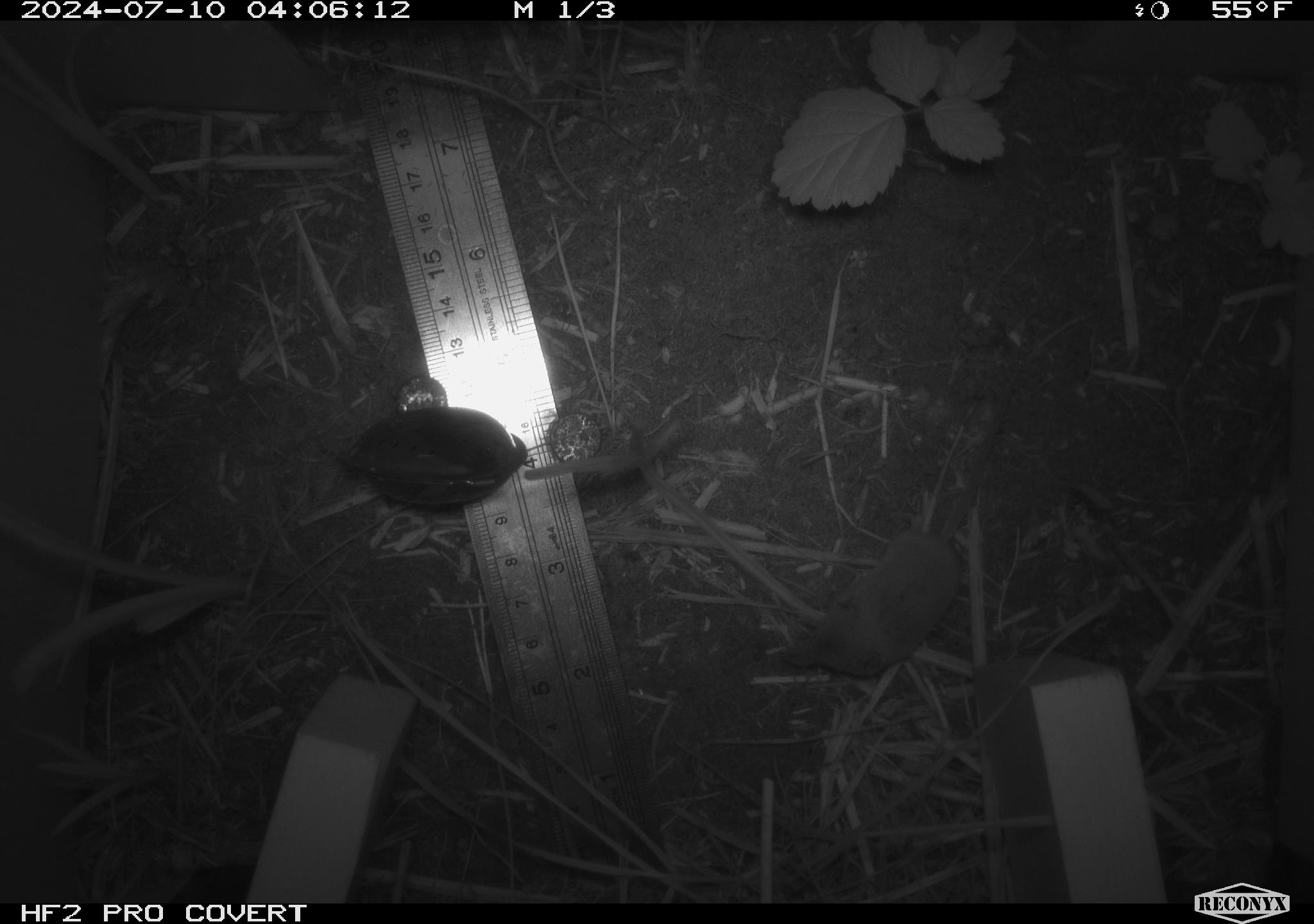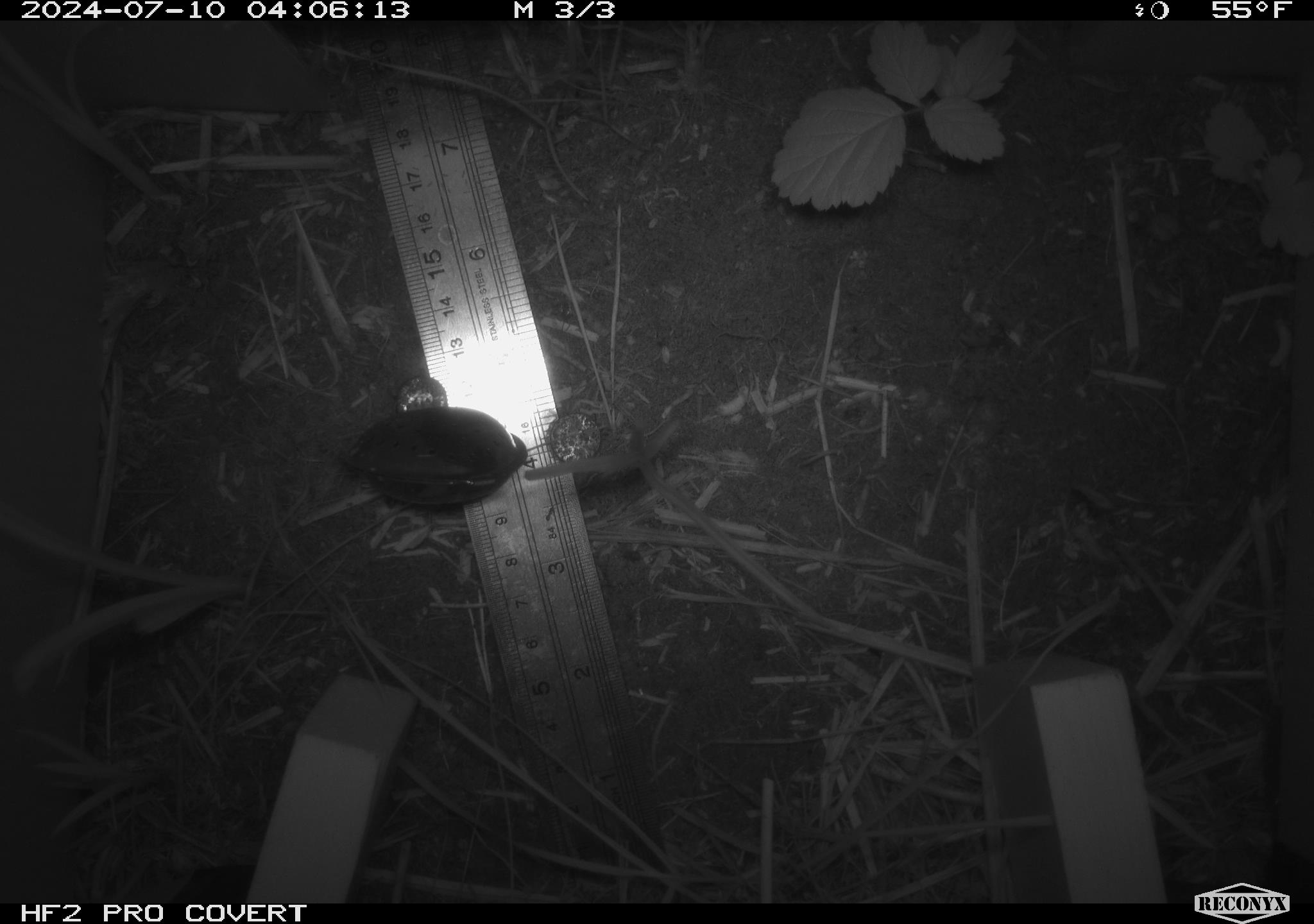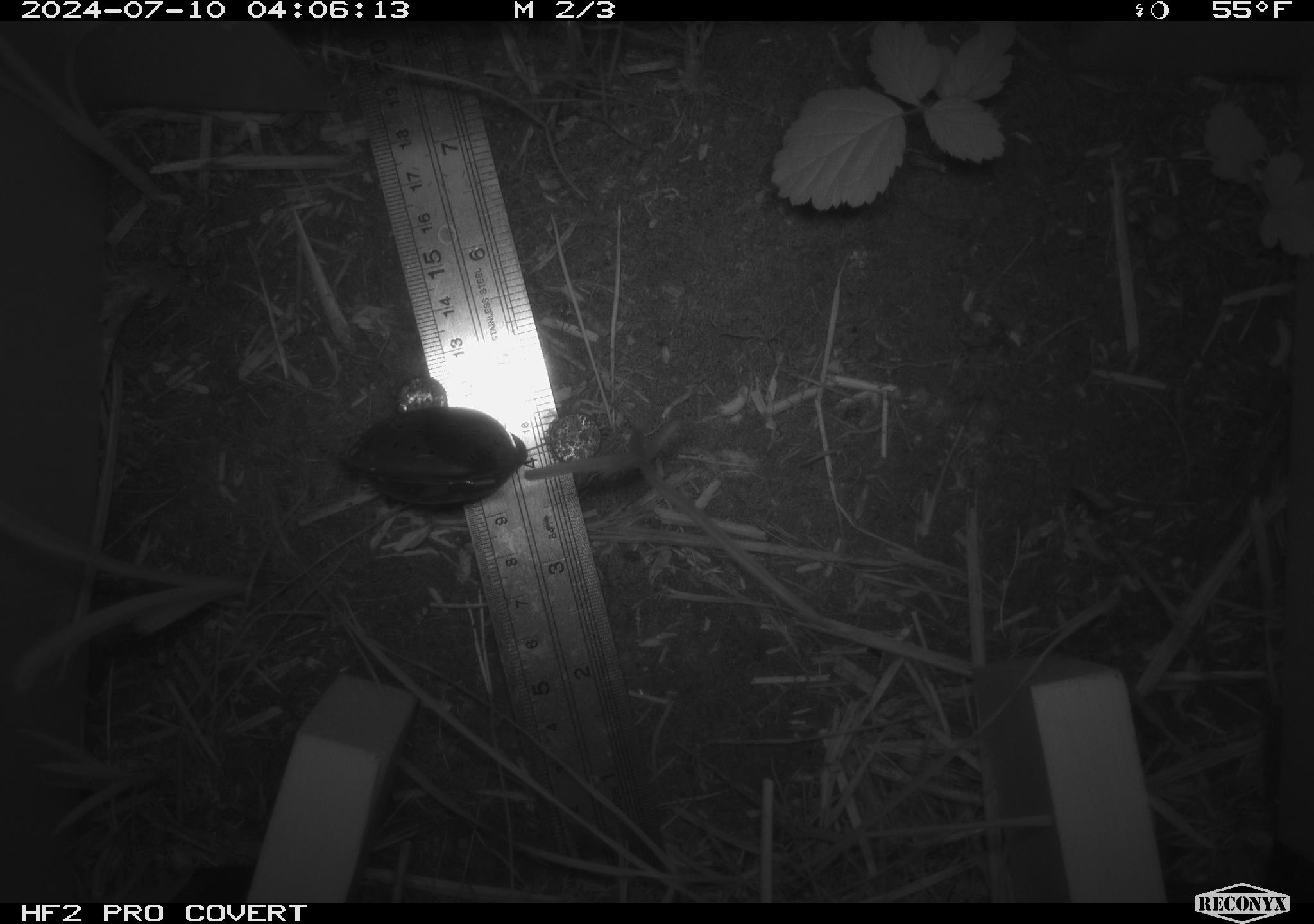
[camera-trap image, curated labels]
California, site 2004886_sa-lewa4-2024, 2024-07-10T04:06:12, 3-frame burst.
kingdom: Animalia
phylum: Chordata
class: Mammalia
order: Eulipotyphla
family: Soricidae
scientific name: Soricidae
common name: shrews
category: soricidae family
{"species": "soricidae family (shrews) (Soricidae)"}